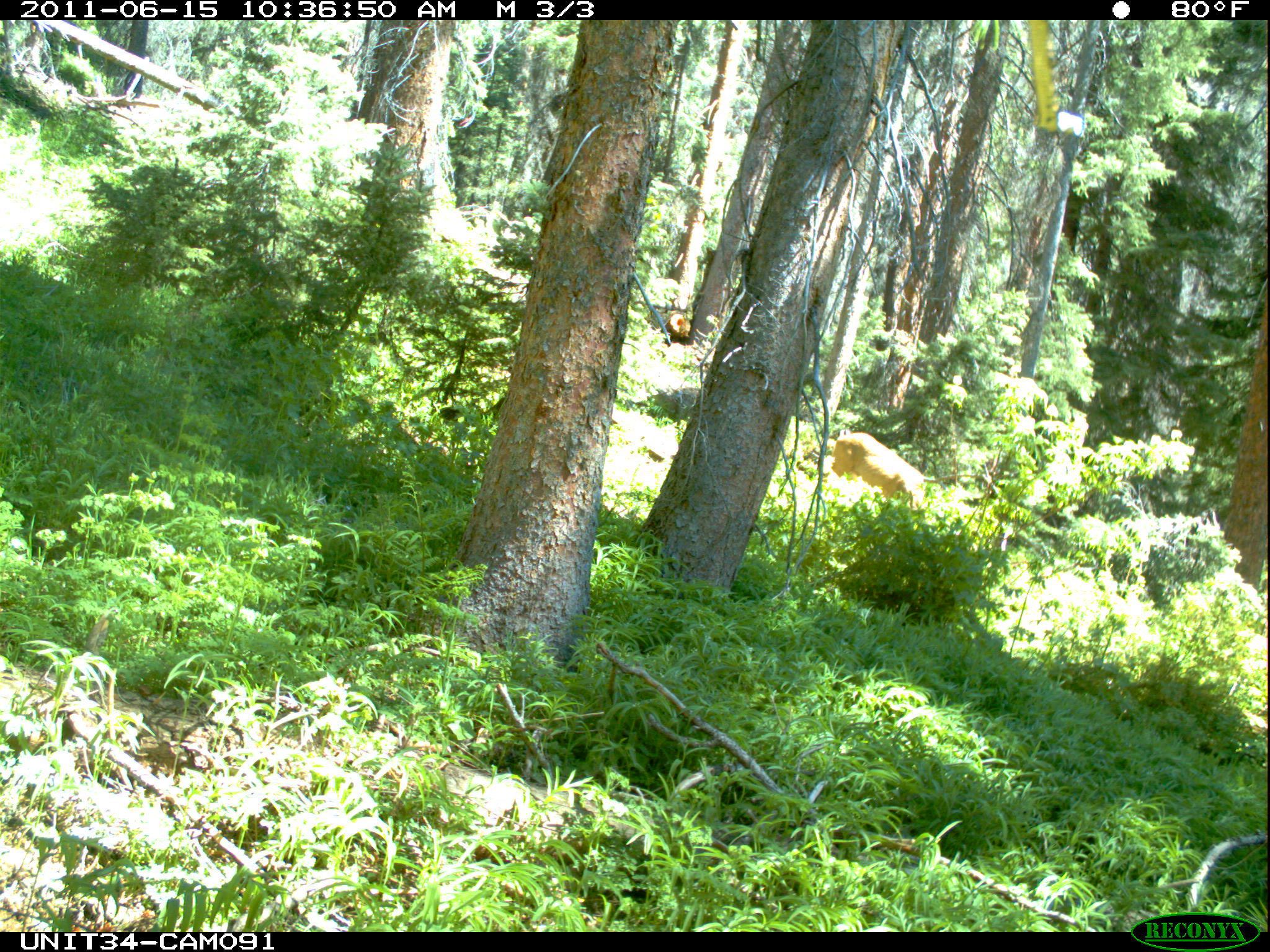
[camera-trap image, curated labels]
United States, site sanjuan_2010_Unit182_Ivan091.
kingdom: Animalia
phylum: Chordata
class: Mammalia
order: Artiodactyla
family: Cervidae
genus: Odocoileus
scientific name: Odocoileus hemionus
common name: mule deer